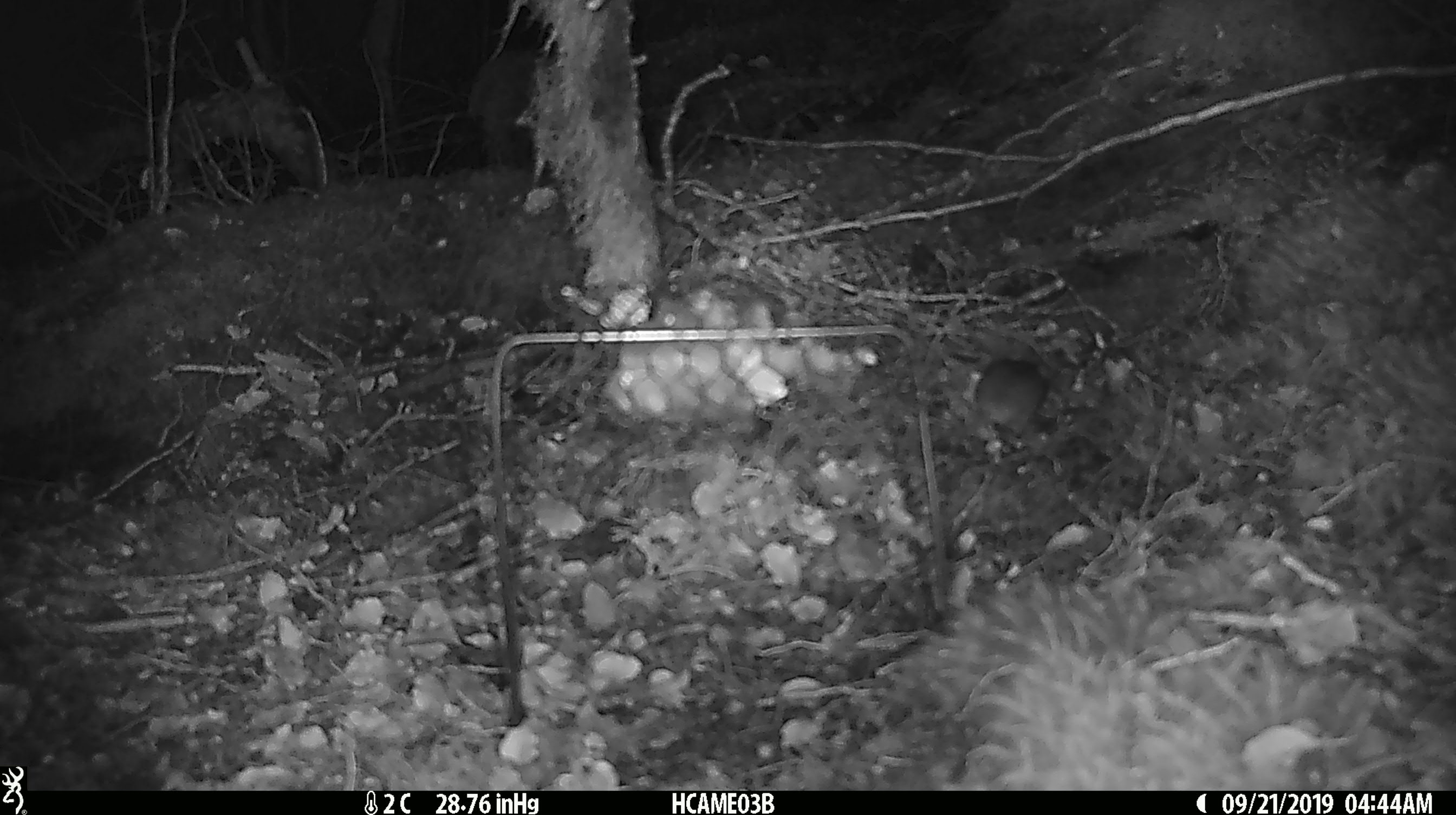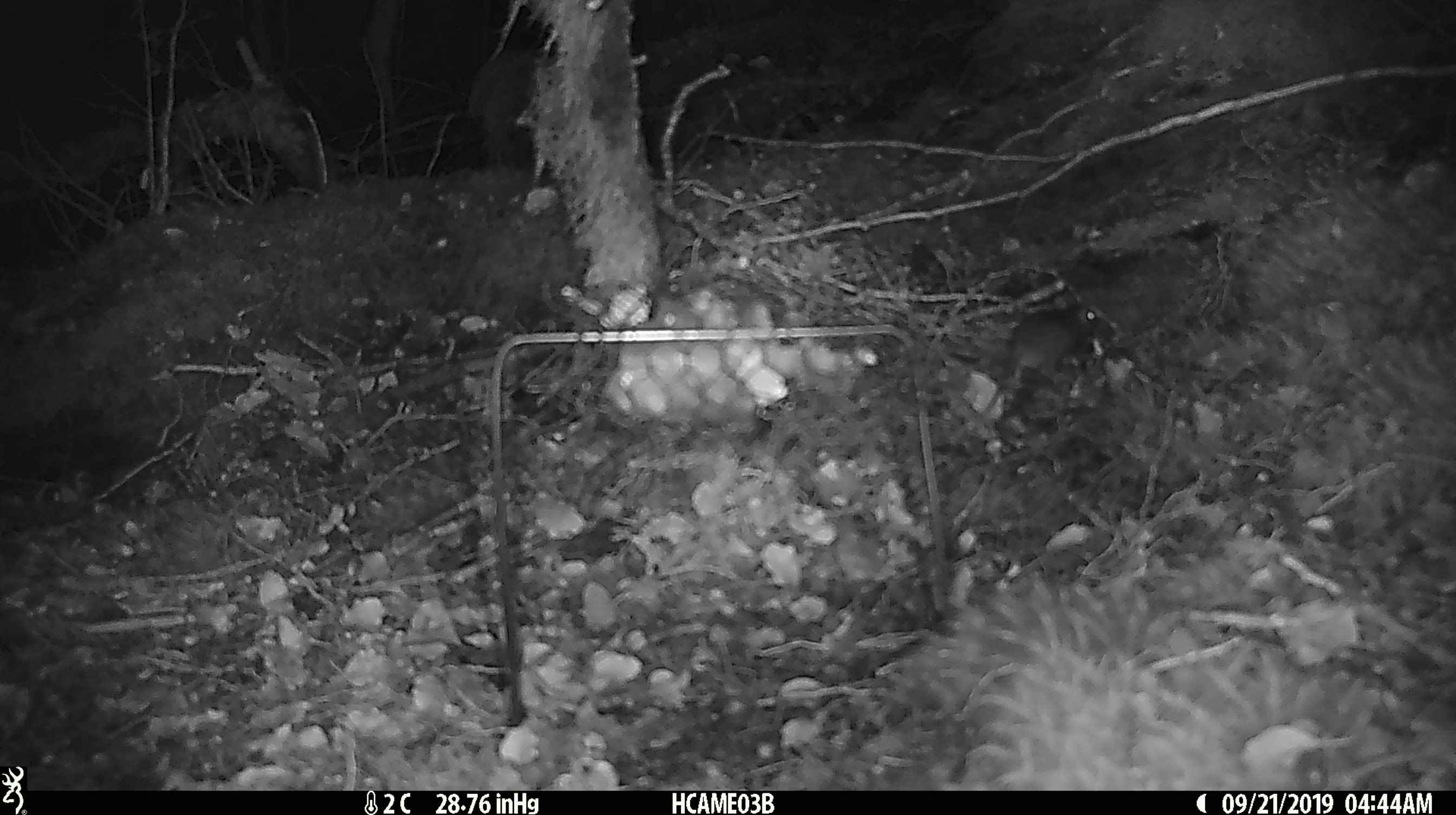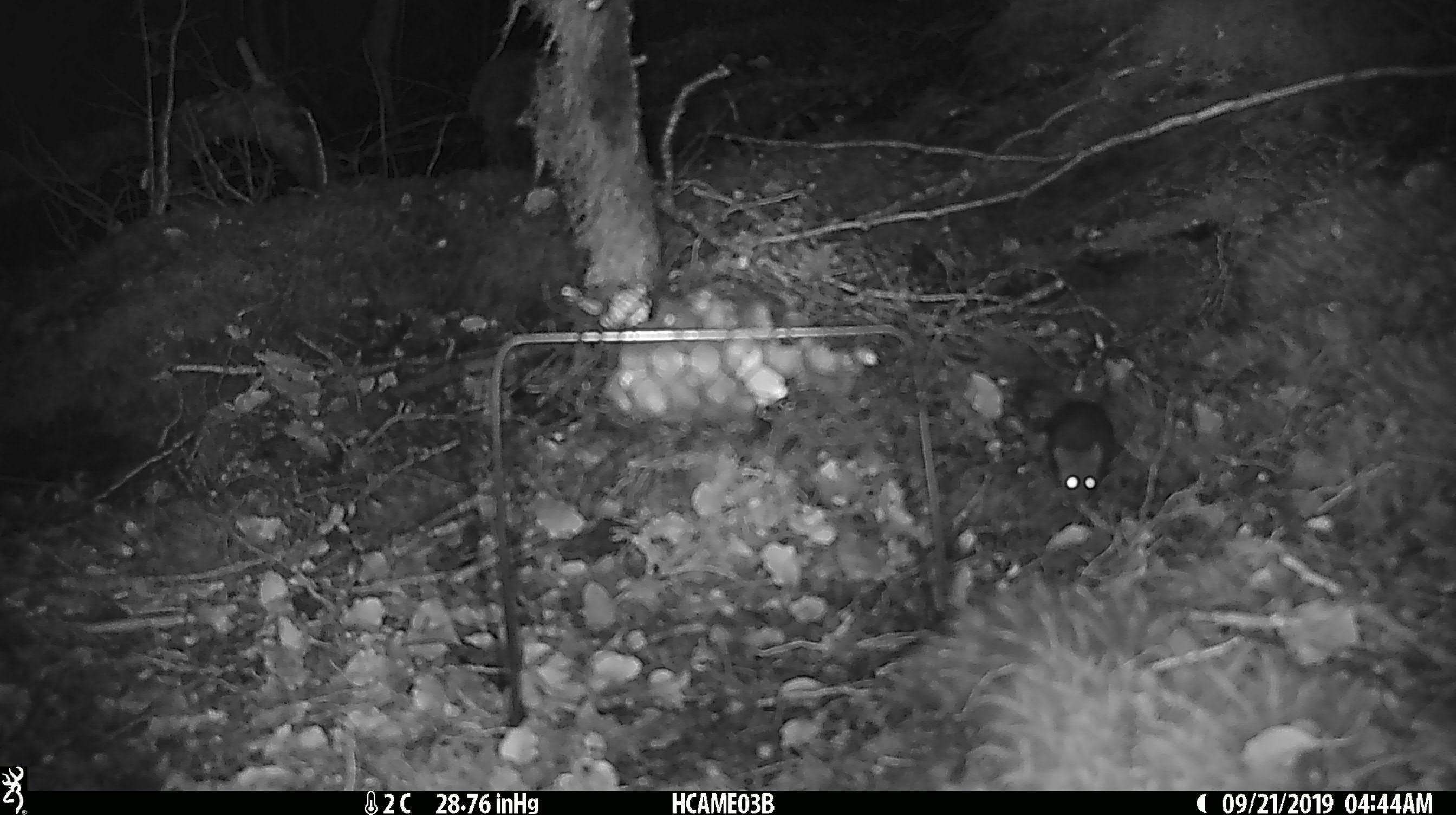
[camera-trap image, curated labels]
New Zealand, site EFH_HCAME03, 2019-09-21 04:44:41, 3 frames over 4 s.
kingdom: Animalia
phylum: Chordata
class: Mammalia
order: Rodentia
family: Muridae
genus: Mus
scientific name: Mus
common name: mouse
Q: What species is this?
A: Mouse (Mus).